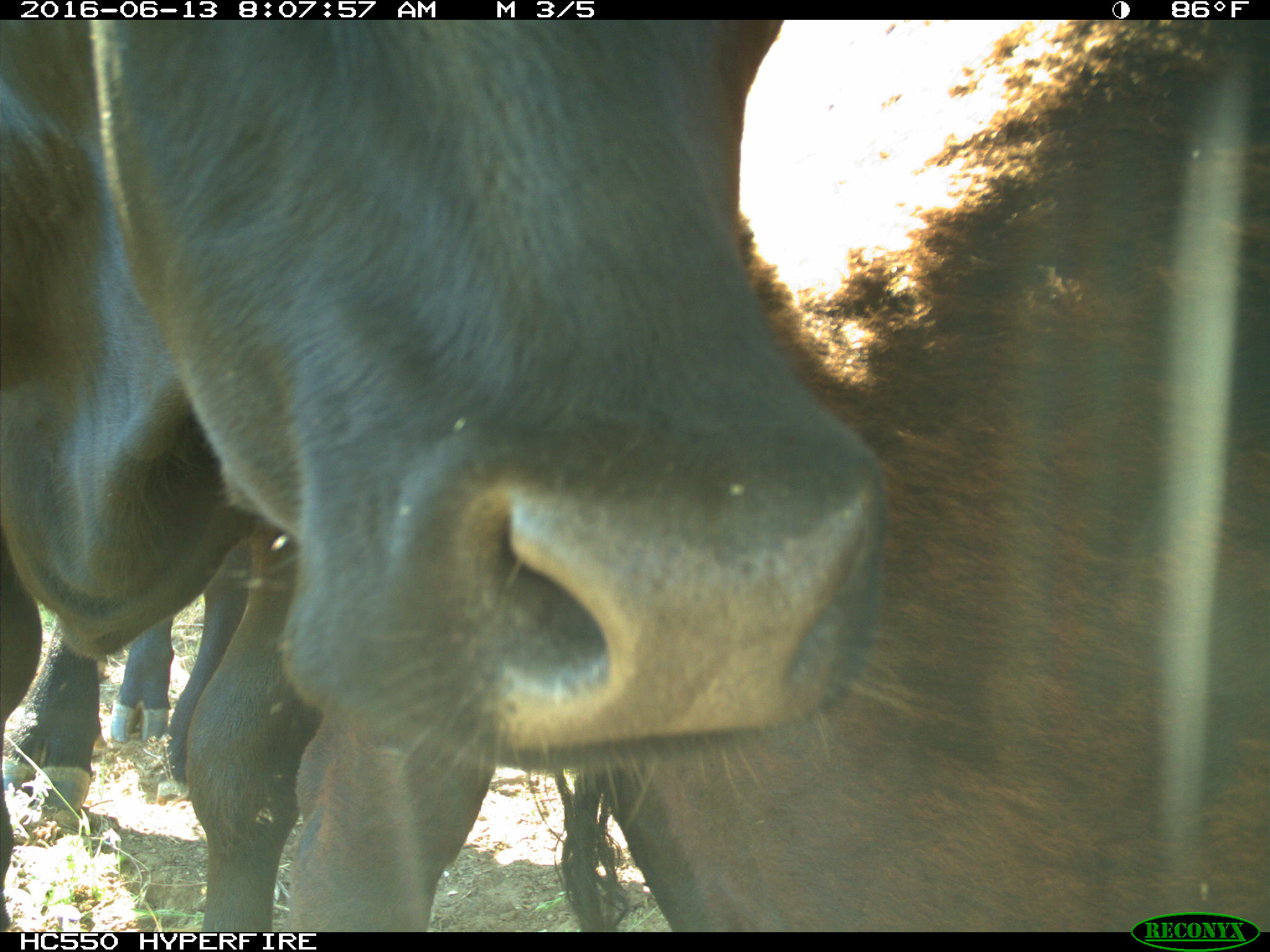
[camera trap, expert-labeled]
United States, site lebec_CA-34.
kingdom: Animalia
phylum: Chordata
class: Mammalia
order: Artiodactyla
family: Bovidae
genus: Bos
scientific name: Bos taurus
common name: domestic cow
Bos taurus (domestic cow).